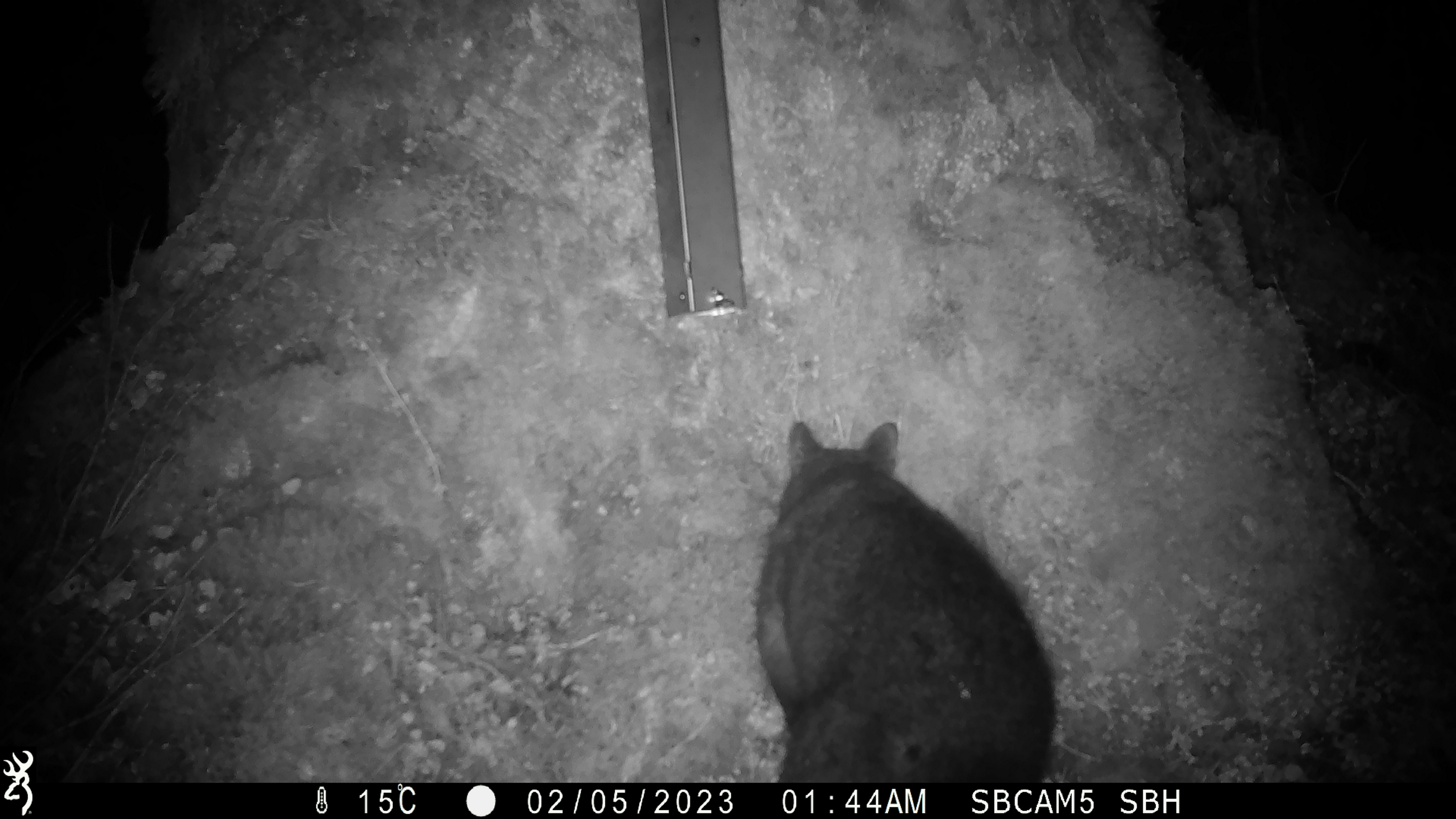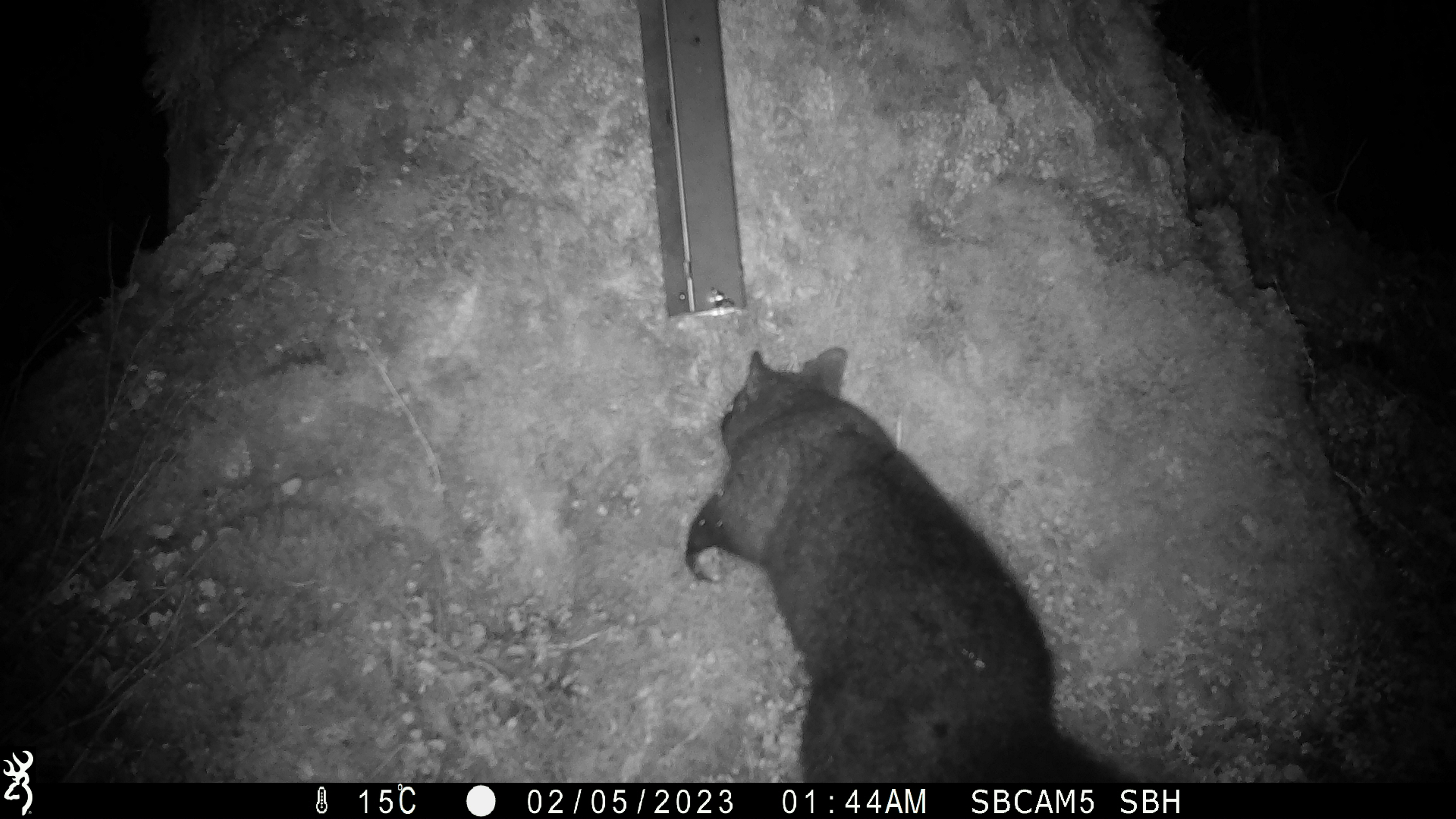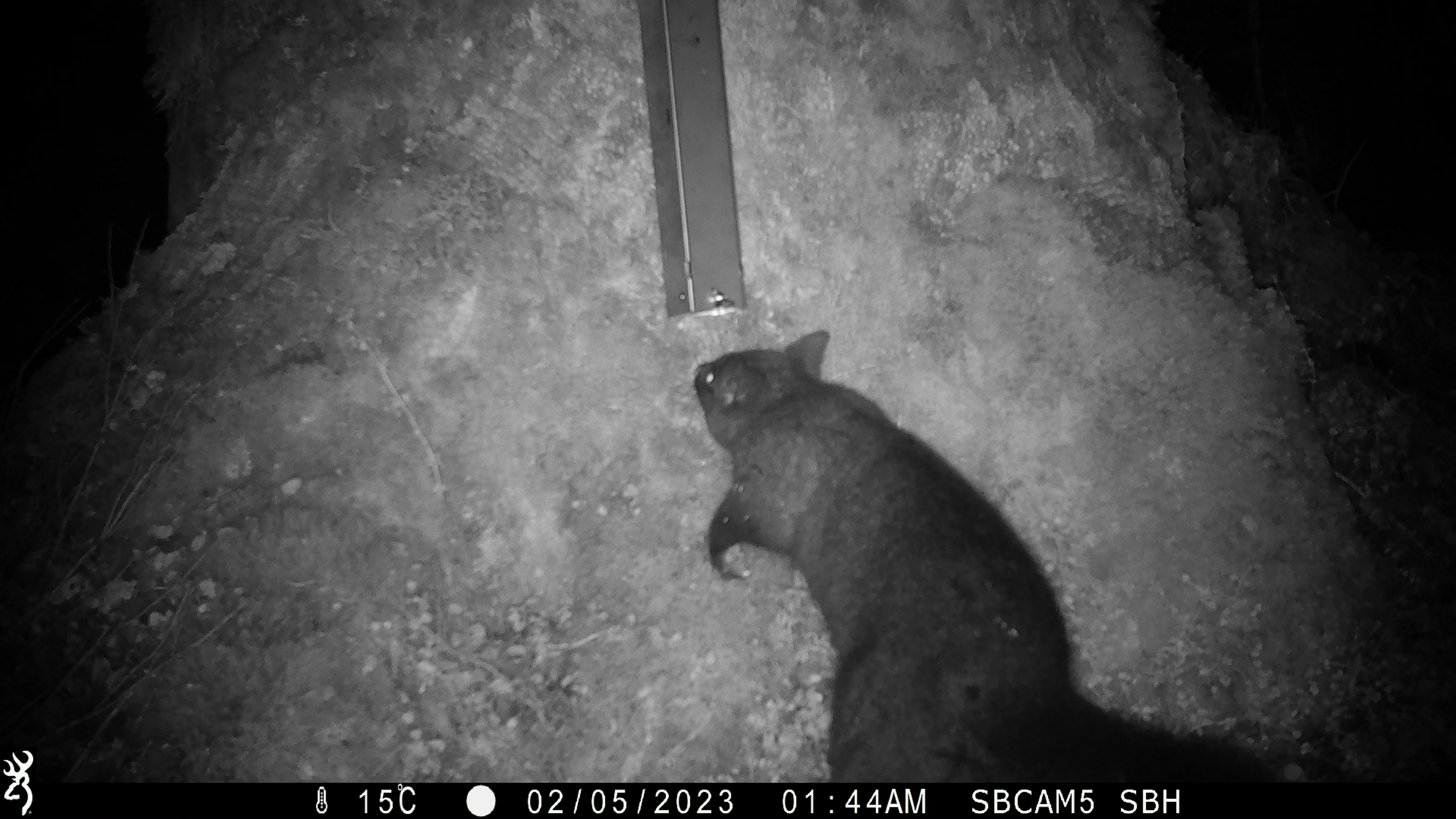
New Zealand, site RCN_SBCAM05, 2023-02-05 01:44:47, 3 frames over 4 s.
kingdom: Animalia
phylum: Chordata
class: Mammalia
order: Diprotodontia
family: Phalangeridae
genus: Trichosurus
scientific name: Trichosurus vulpecula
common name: common brushtail possum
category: possum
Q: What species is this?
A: Possum (common brushtail possum) (Trichosurus vulpecula).